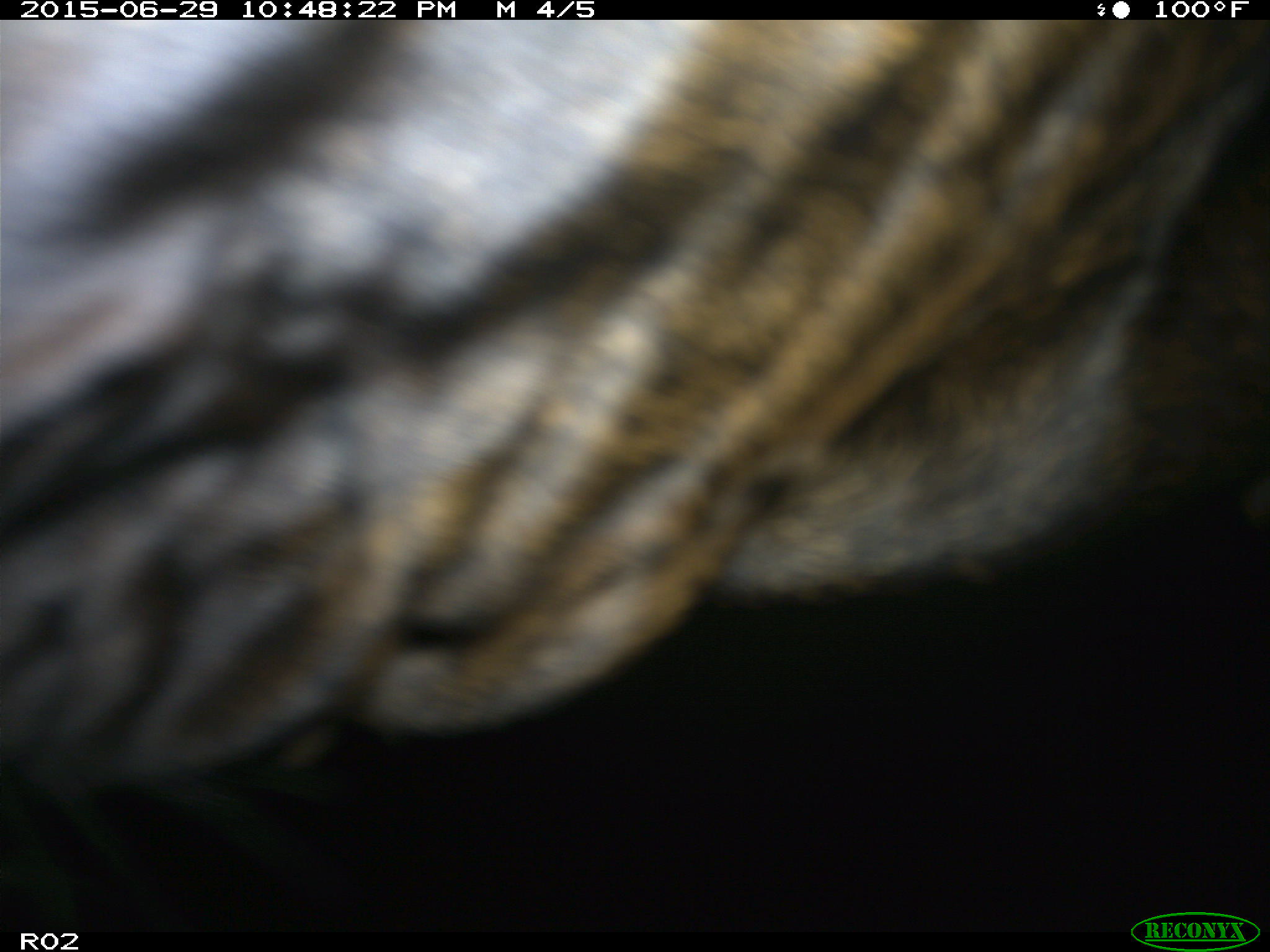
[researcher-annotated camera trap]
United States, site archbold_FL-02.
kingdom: Animalia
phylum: Chordata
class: Mammalia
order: Artiodactyla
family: Bovidae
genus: Bos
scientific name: Bos taurus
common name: domestic cow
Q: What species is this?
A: Bos taurus (domestic cow).